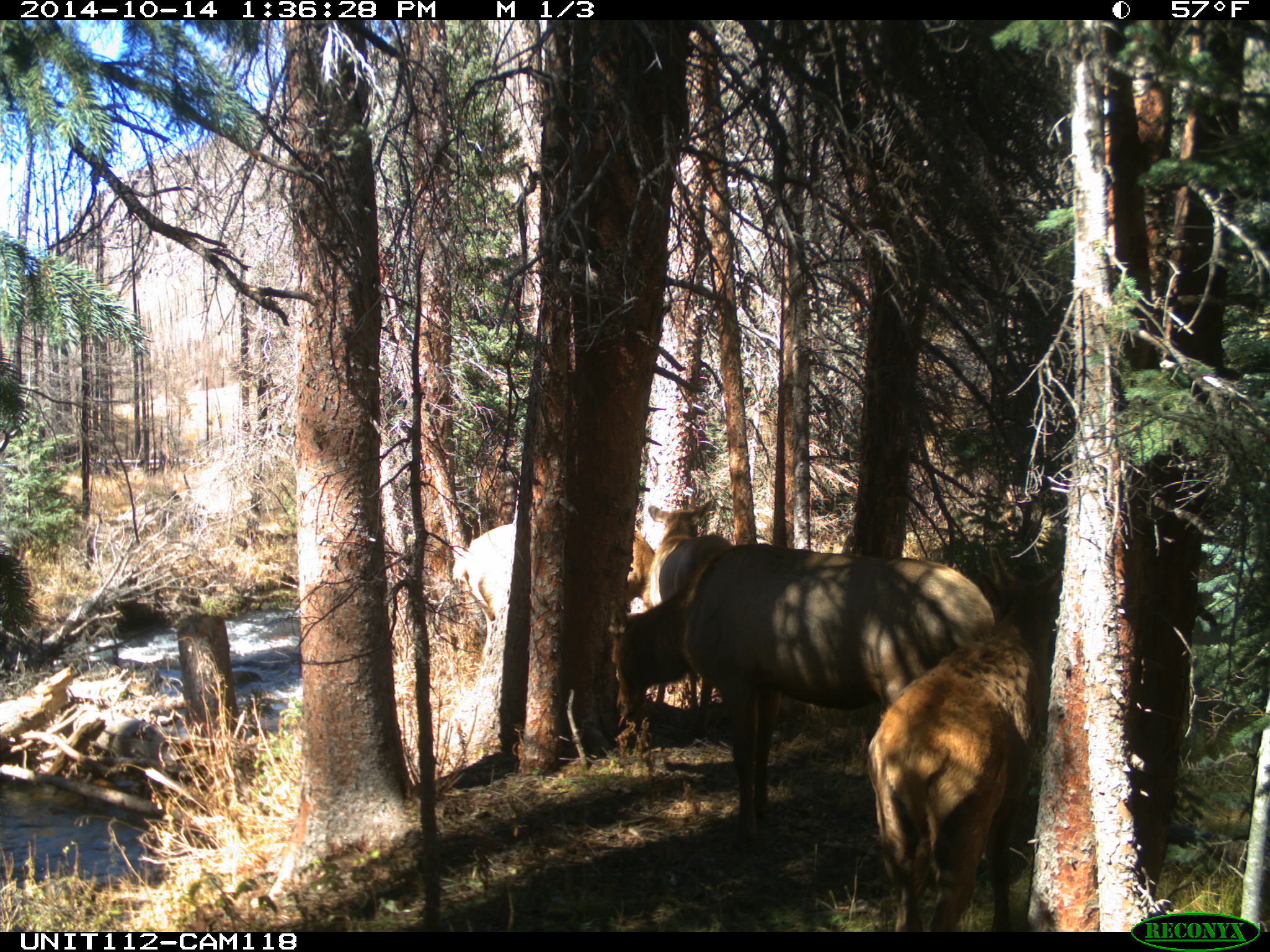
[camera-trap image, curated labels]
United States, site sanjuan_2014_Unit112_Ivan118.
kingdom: Animalia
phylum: Chordata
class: Mammalia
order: Artiodactyla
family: Cervidae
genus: Cervus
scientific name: Cervus elaphus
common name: red deer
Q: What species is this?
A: Cervus elaphus (red deer).